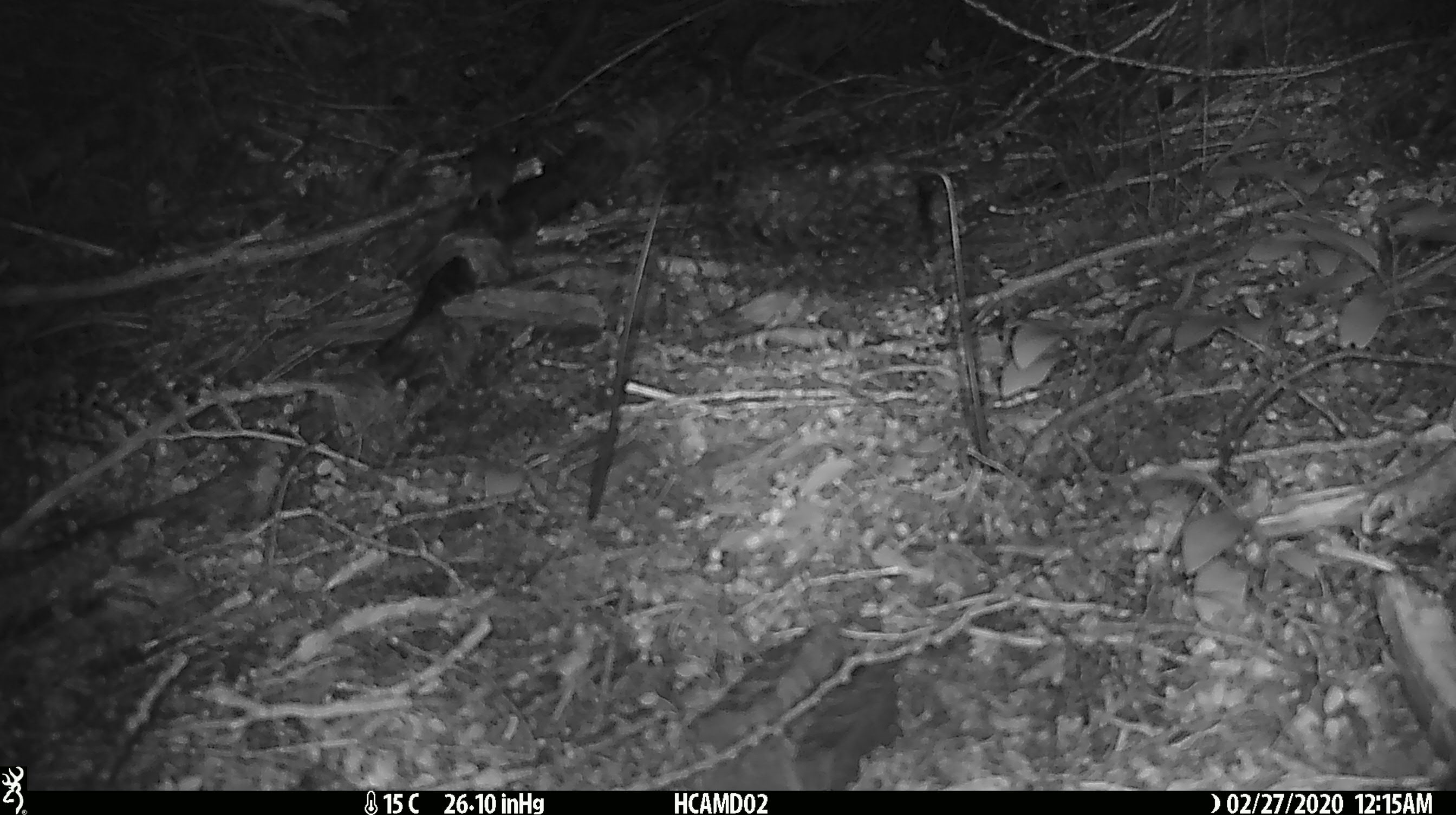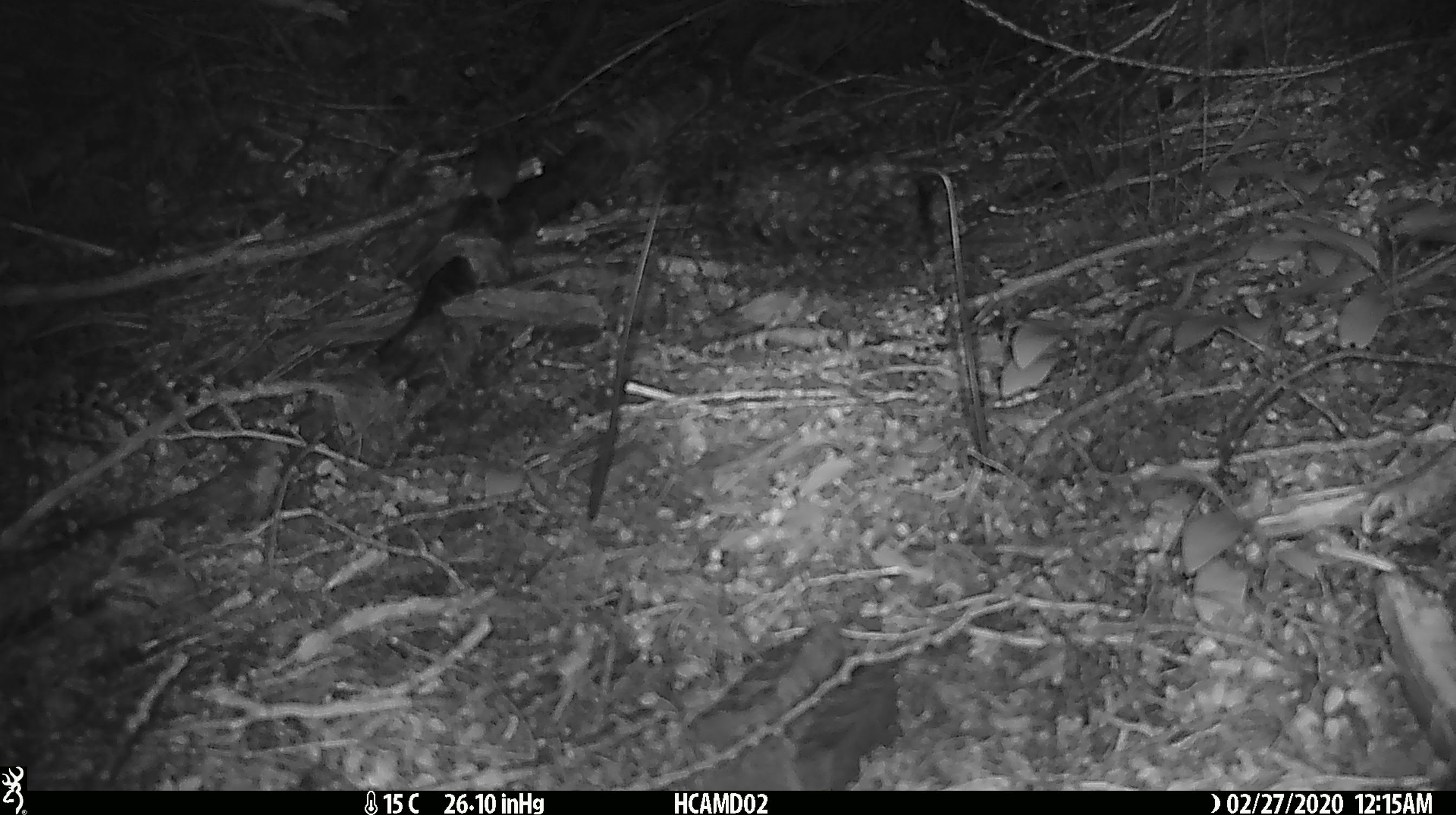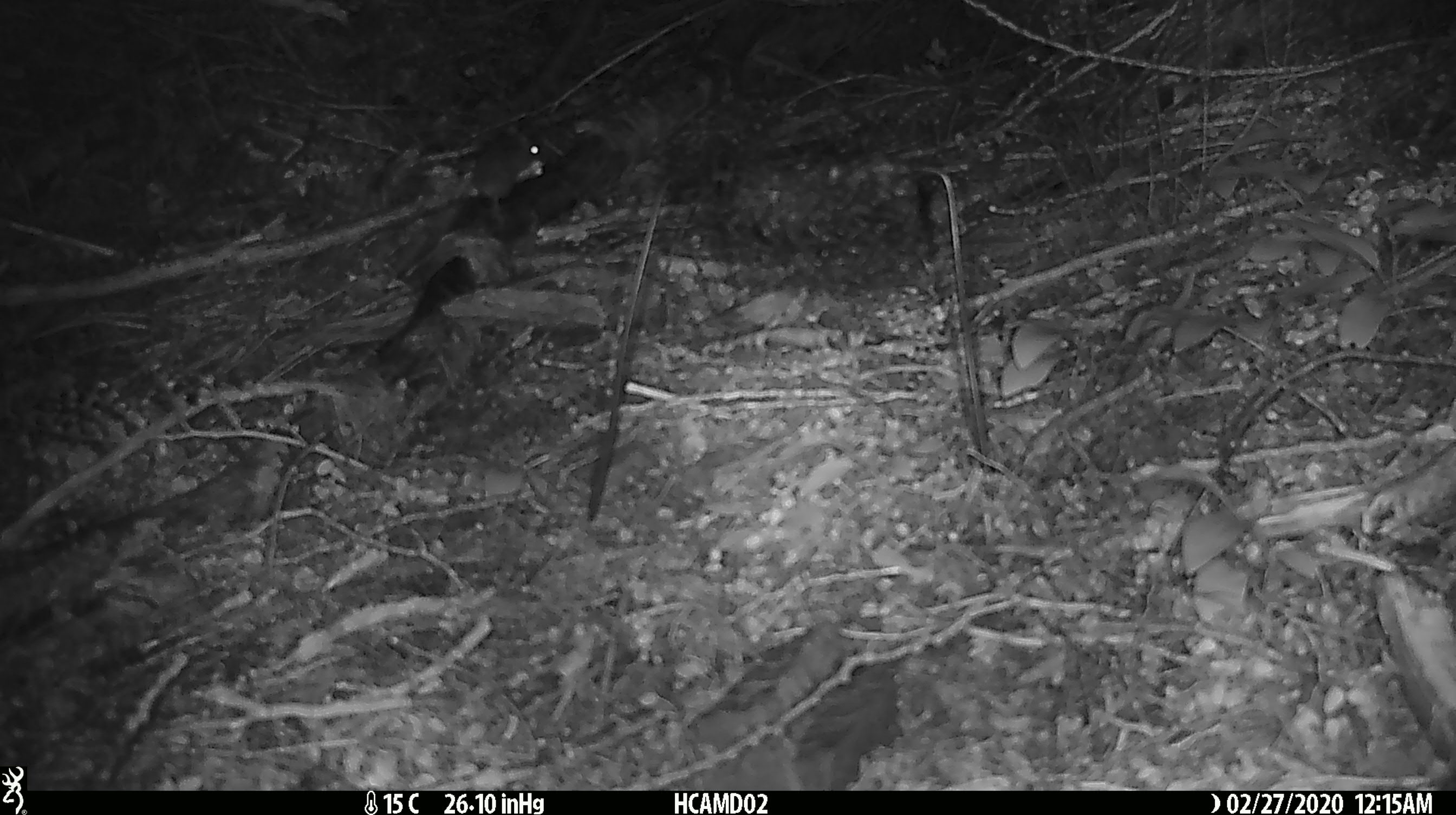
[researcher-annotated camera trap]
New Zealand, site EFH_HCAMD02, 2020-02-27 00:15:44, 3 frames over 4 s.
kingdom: Animalia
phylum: Chordata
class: Mammalia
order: Rodentia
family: Muridae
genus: Mus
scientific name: Mus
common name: mouse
Mouse (Mus).